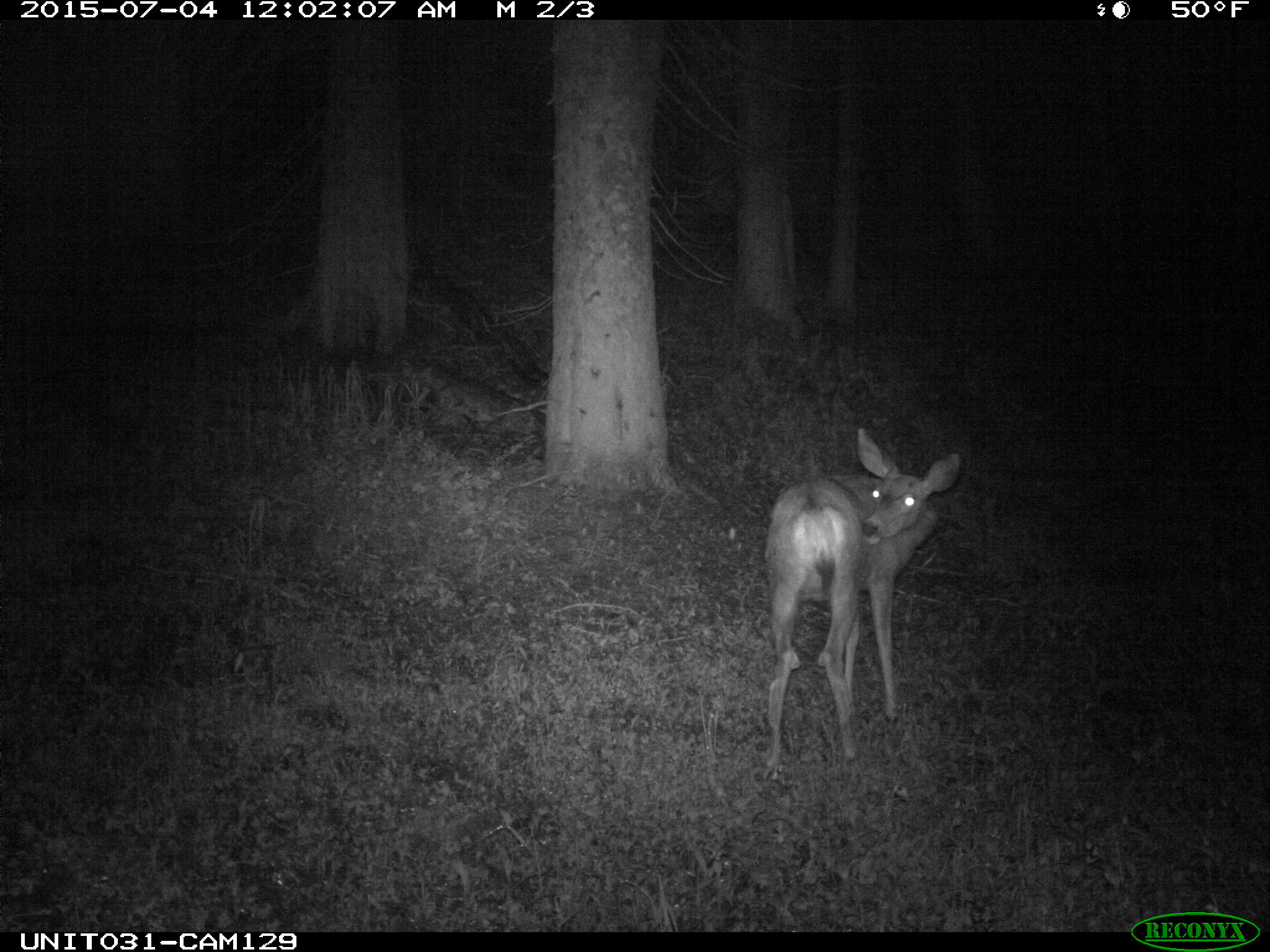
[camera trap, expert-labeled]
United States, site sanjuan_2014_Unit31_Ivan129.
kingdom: Animalia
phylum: Chordata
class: Mammalia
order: Artiodactyla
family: Cervidae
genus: Odocoileus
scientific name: Odocoileus hemionus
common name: mule deer